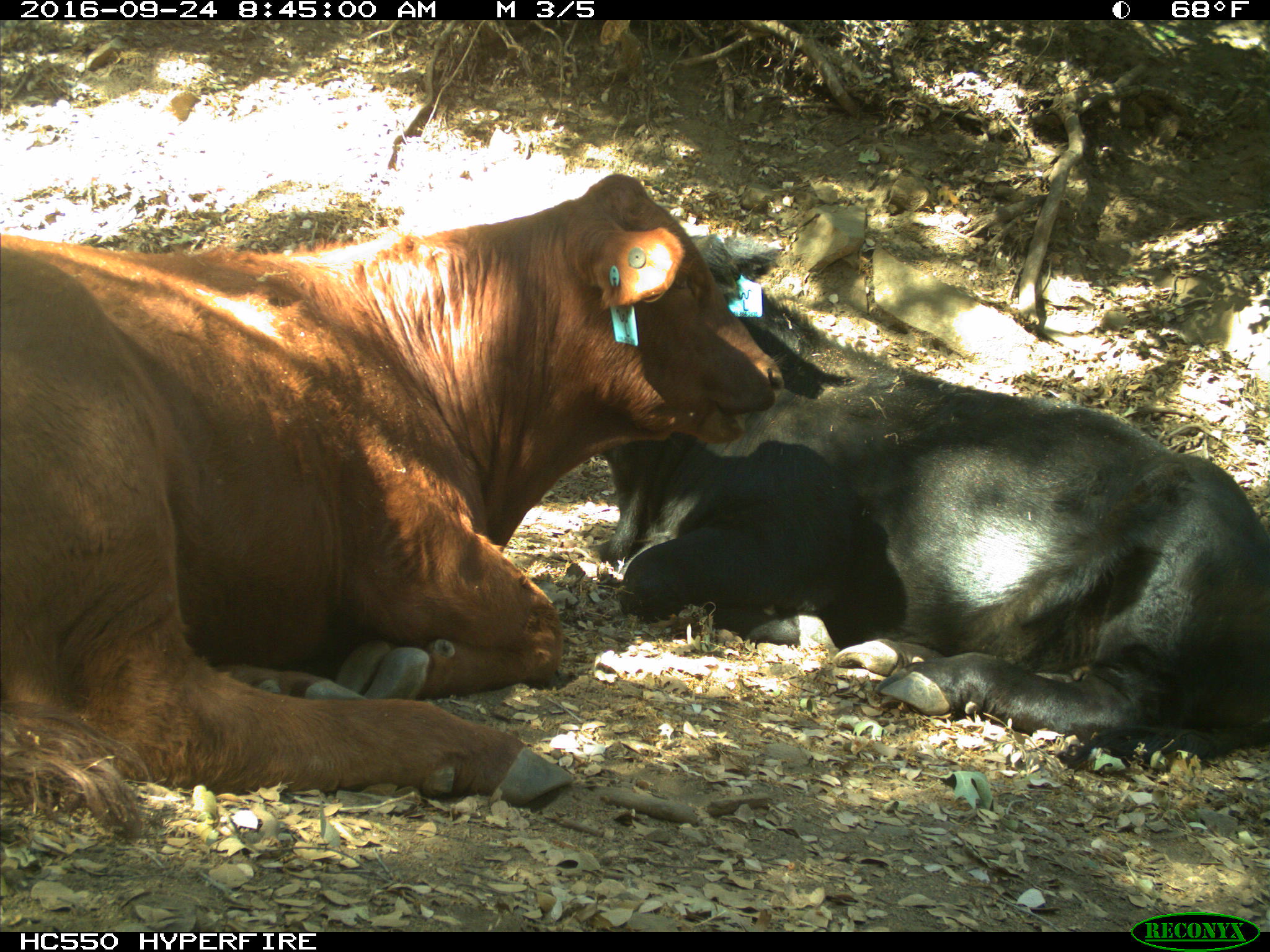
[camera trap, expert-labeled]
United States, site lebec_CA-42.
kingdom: Animalia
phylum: Chordata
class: Mammalia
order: Artiodactyla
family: Bovidae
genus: Bos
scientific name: Bos taurus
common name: domestic cow